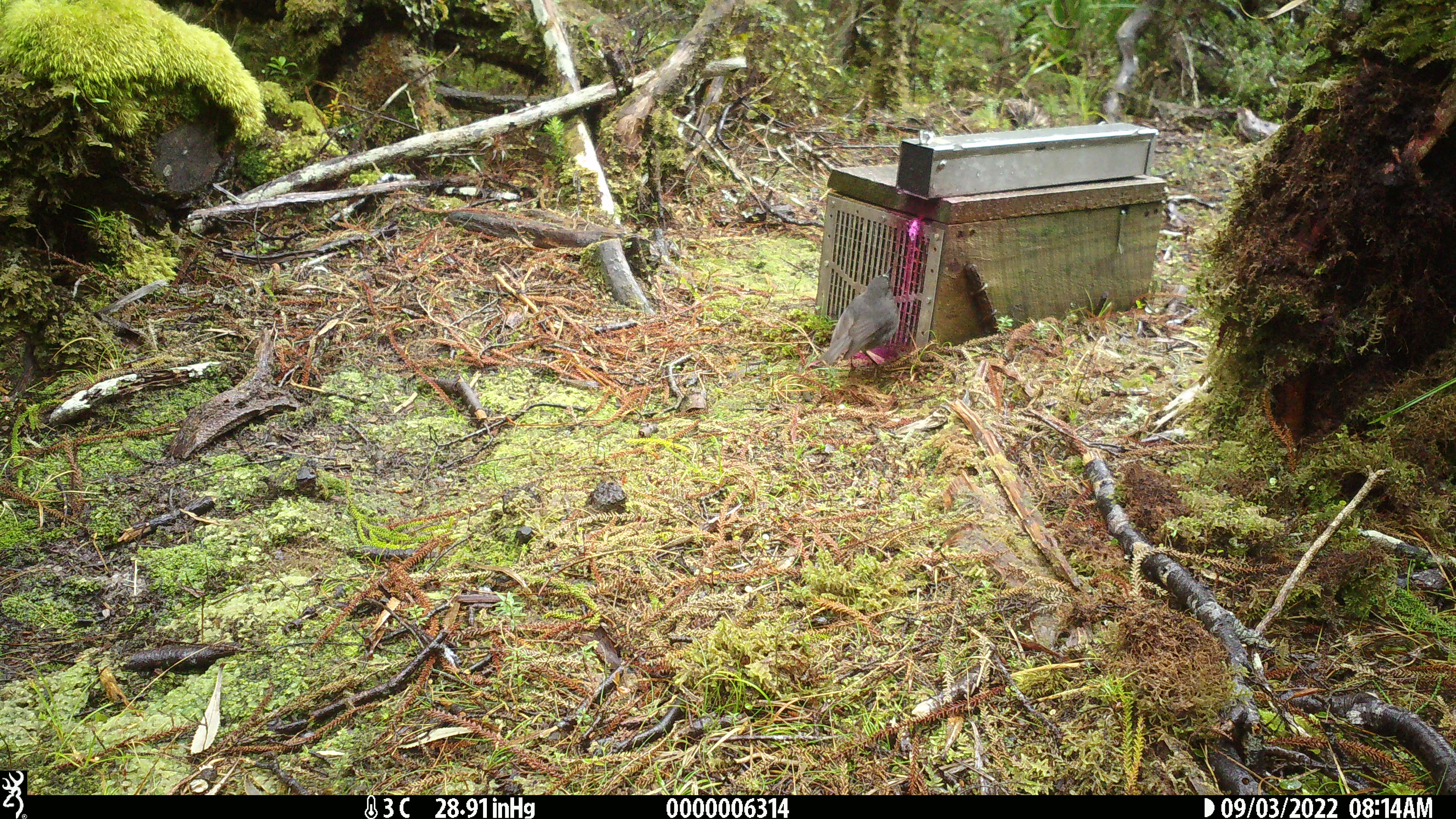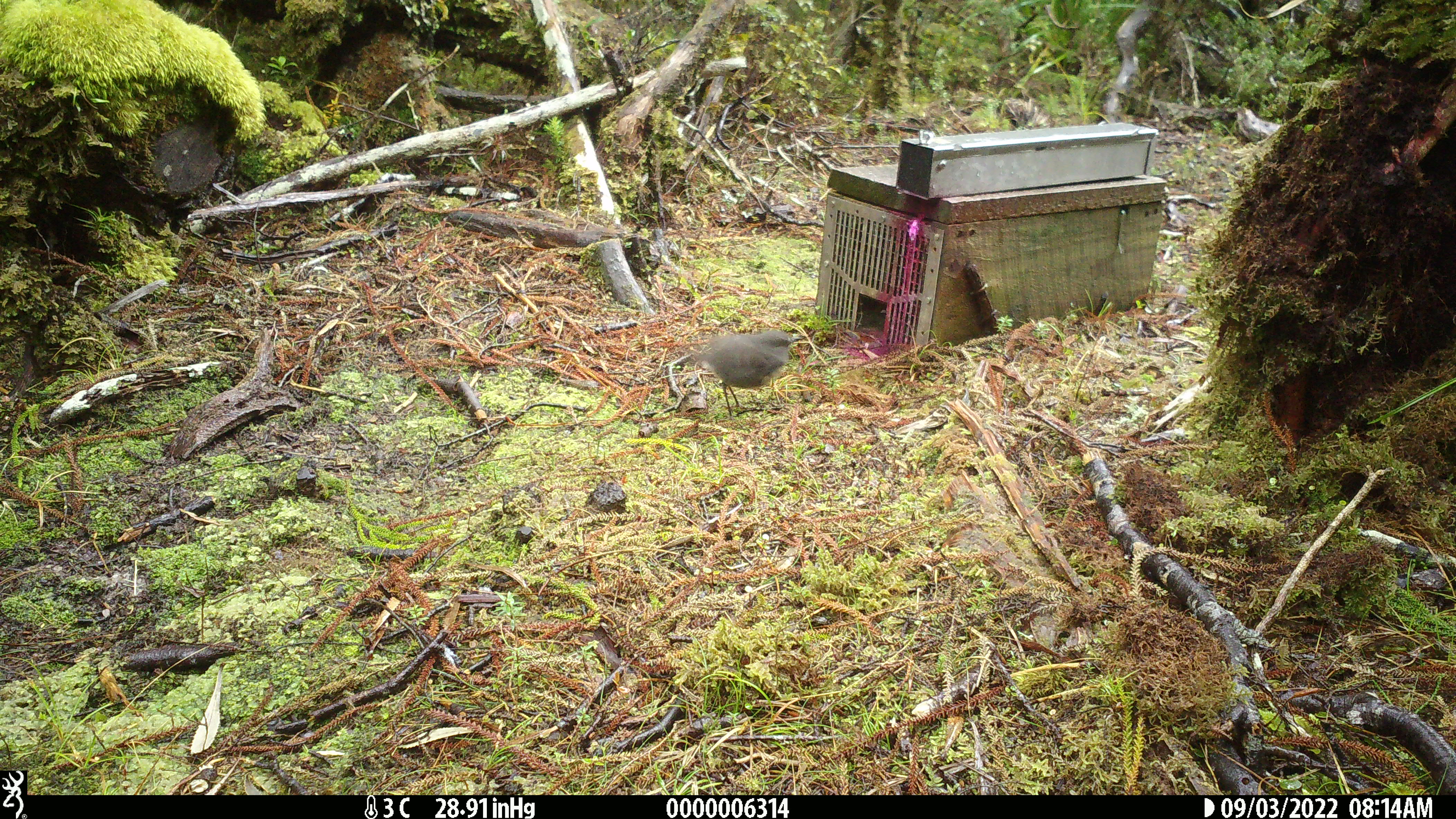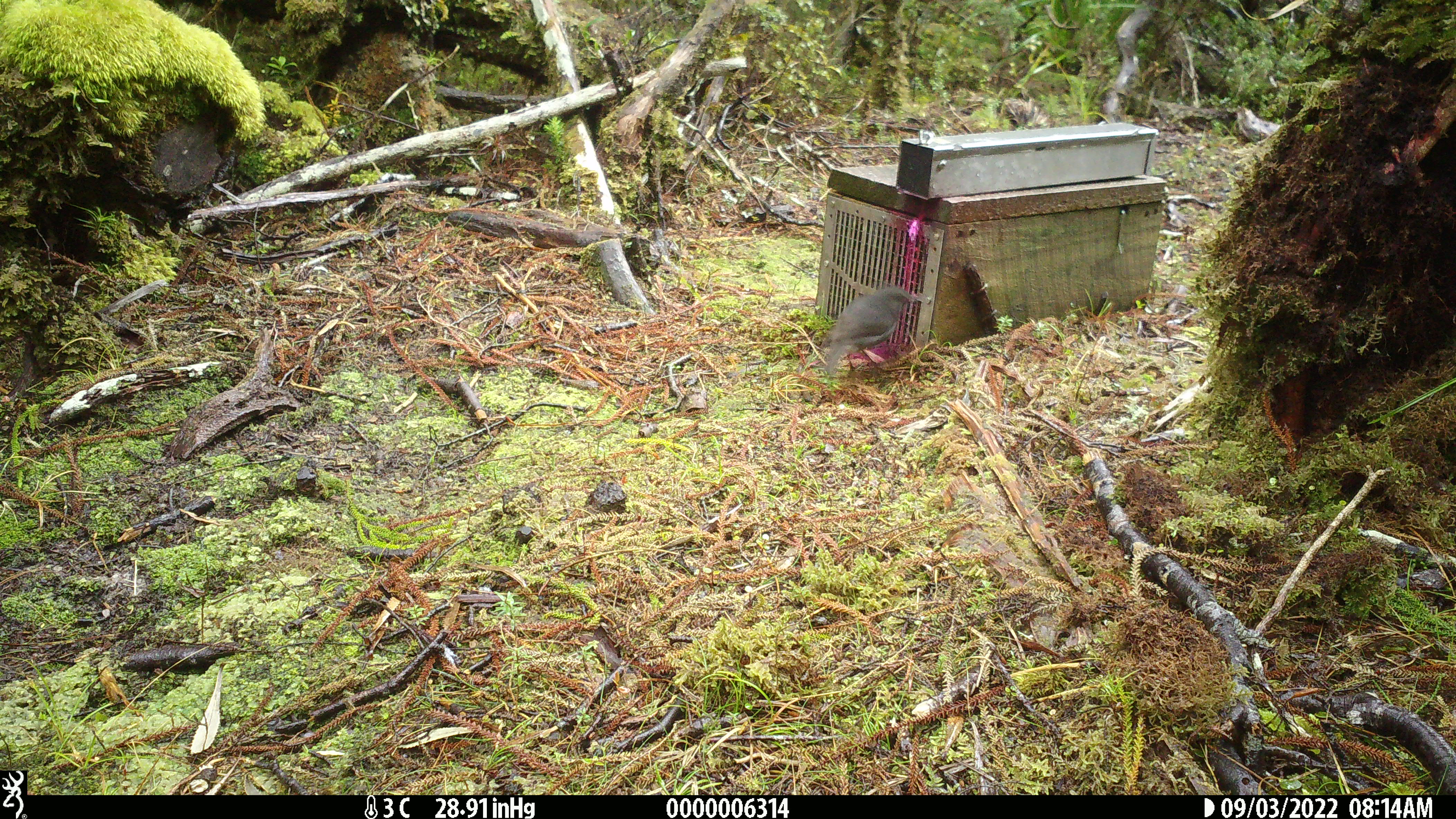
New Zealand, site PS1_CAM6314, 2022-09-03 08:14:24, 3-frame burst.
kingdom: Animalia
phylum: Chordata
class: Aves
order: Passeriformes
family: Petroicidae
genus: Petroica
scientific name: Petroica australis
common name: new zealand robin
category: robin